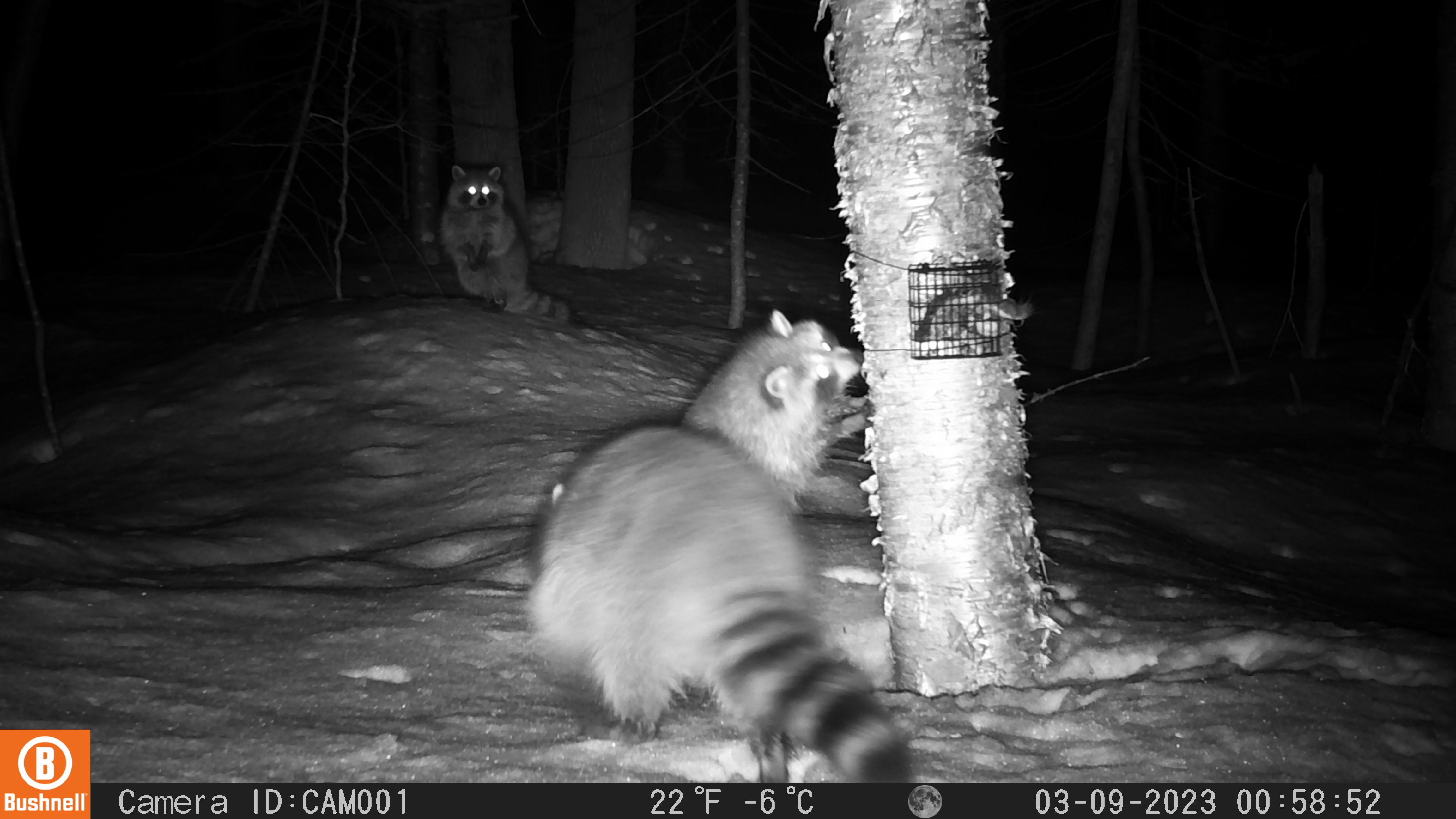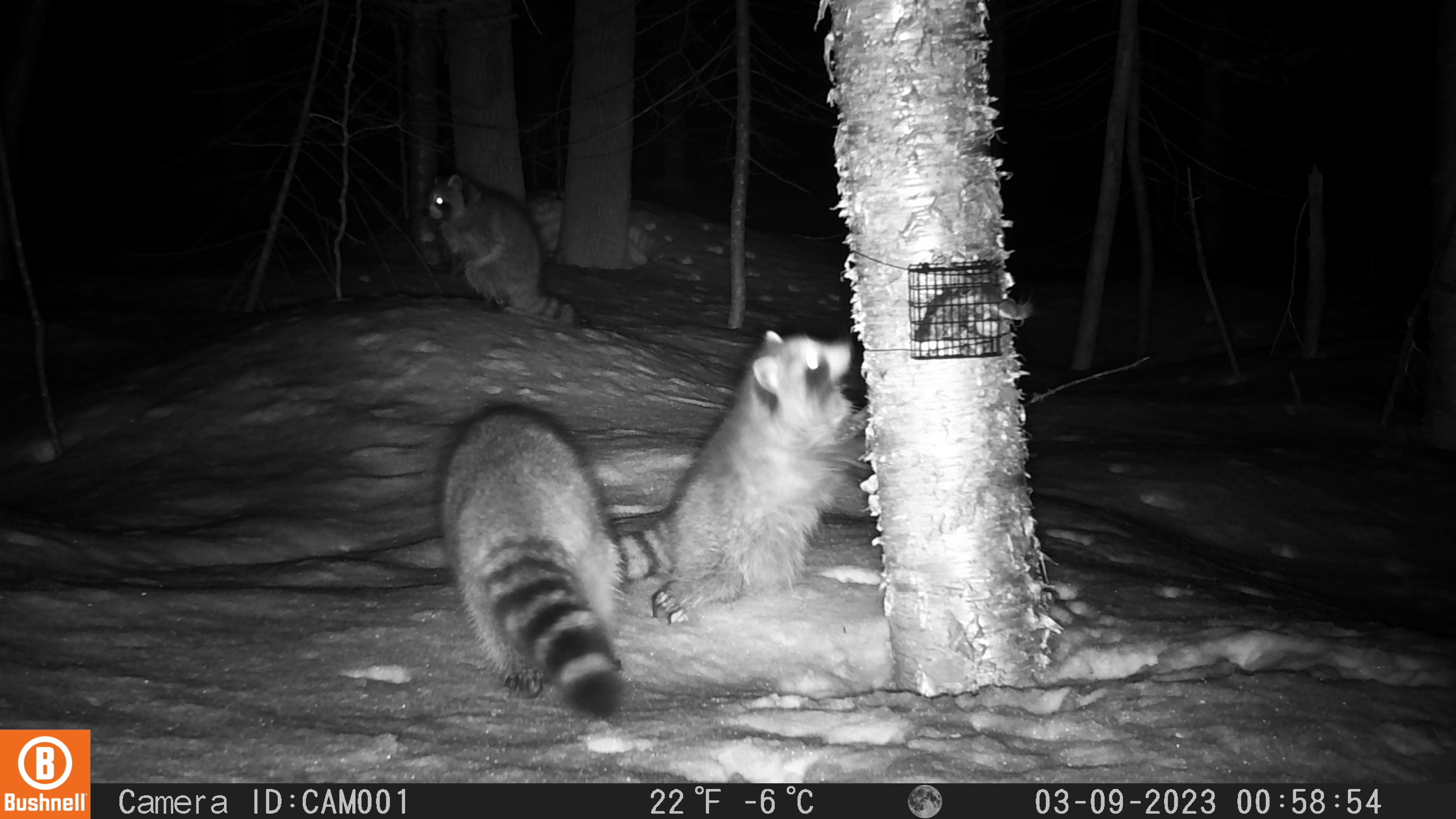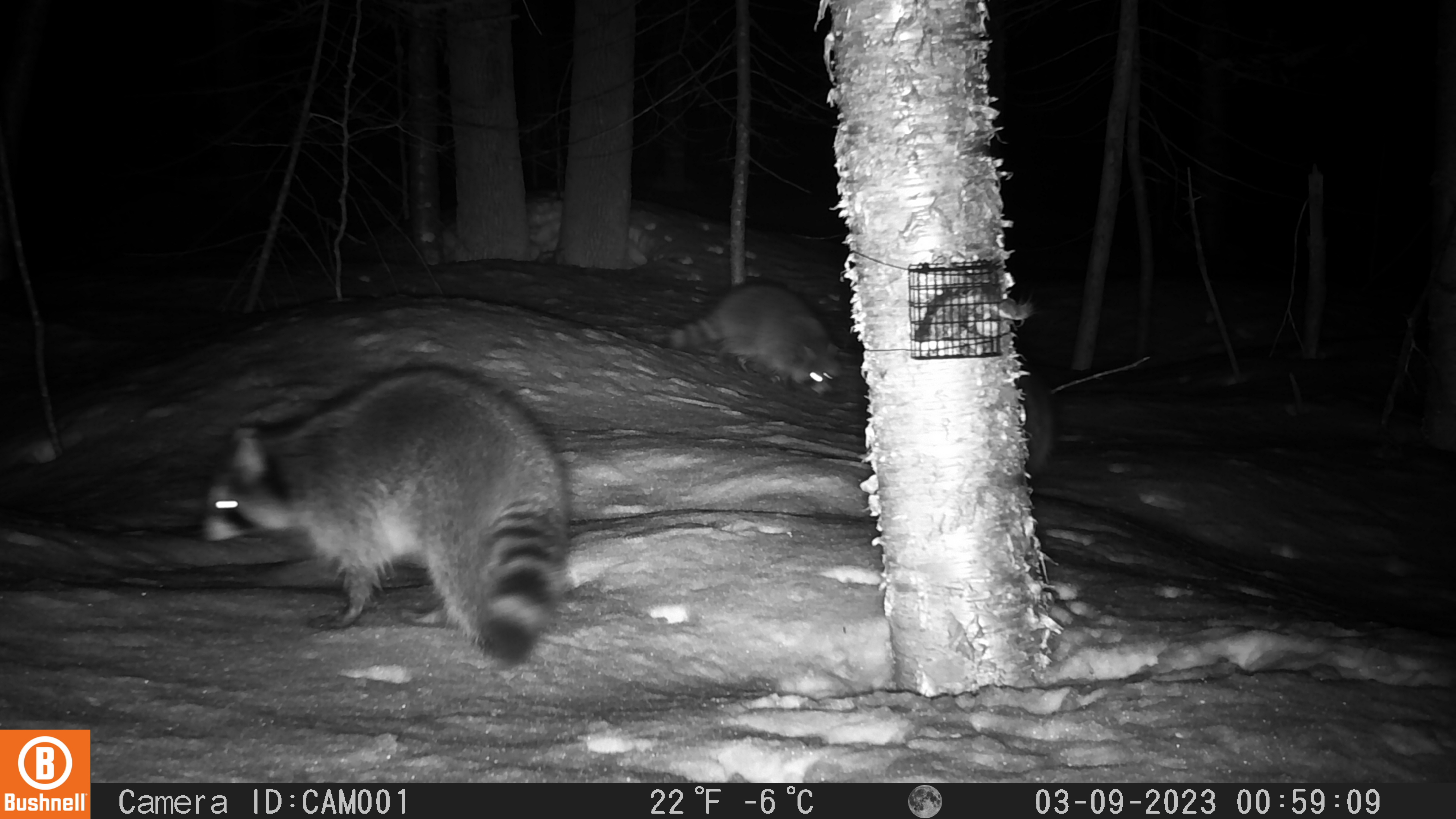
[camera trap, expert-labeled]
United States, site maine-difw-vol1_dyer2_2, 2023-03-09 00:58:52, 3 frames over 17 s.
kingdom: Animalia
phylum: Chordata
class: Mammalia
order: Carnivora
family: Procyonidae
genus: Procyon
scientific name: Procyon lotor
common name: raccoon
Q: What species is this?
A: Raccoon (Procyon lotor).